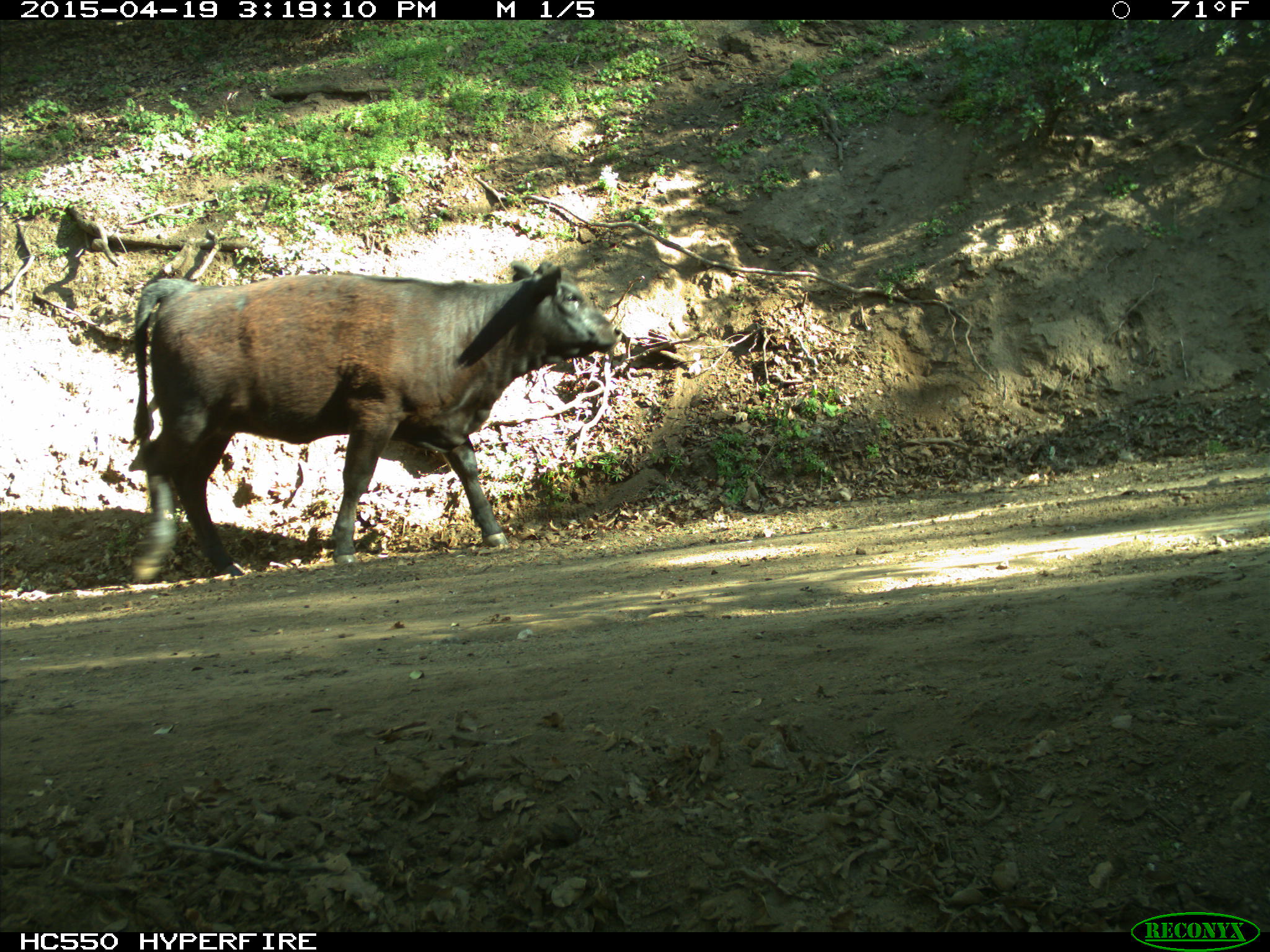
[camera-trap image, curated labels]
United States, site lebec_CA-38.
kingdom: Animalia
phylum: Chordata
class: Mammalia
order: Artiodactyla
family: Bovidae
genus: Bos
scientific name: Bos taurus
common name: domestic cow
Bos taurus (domestic cow).